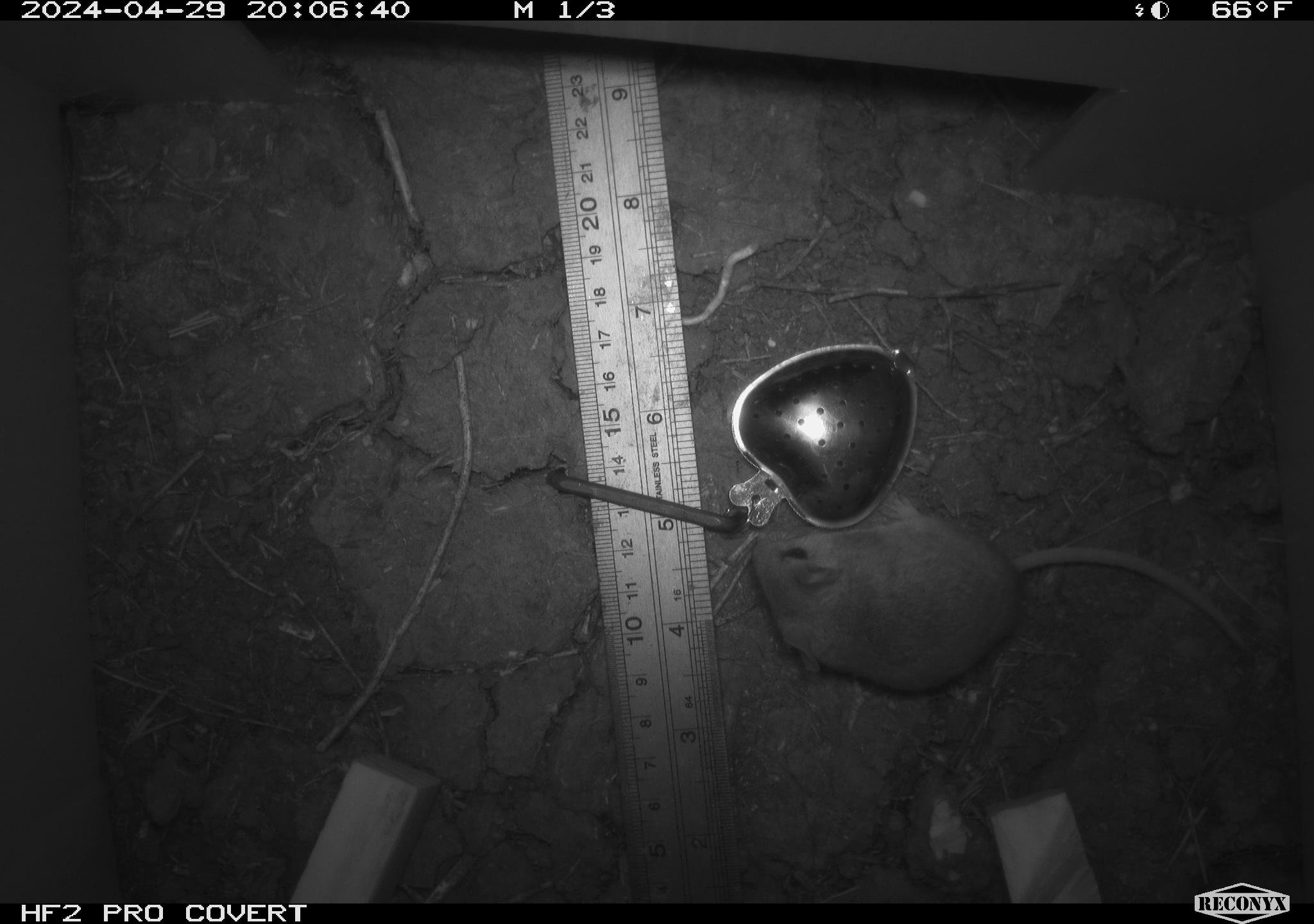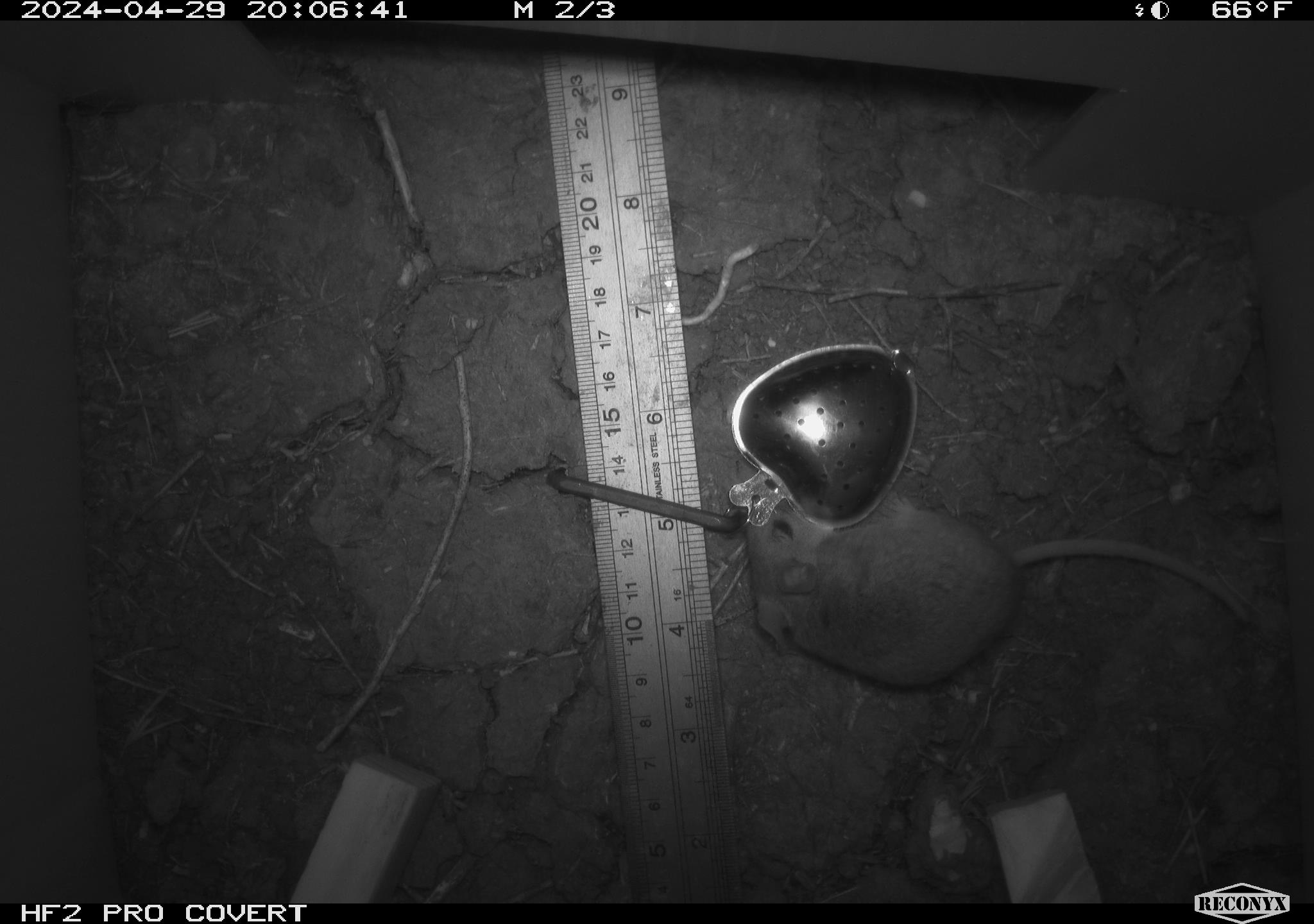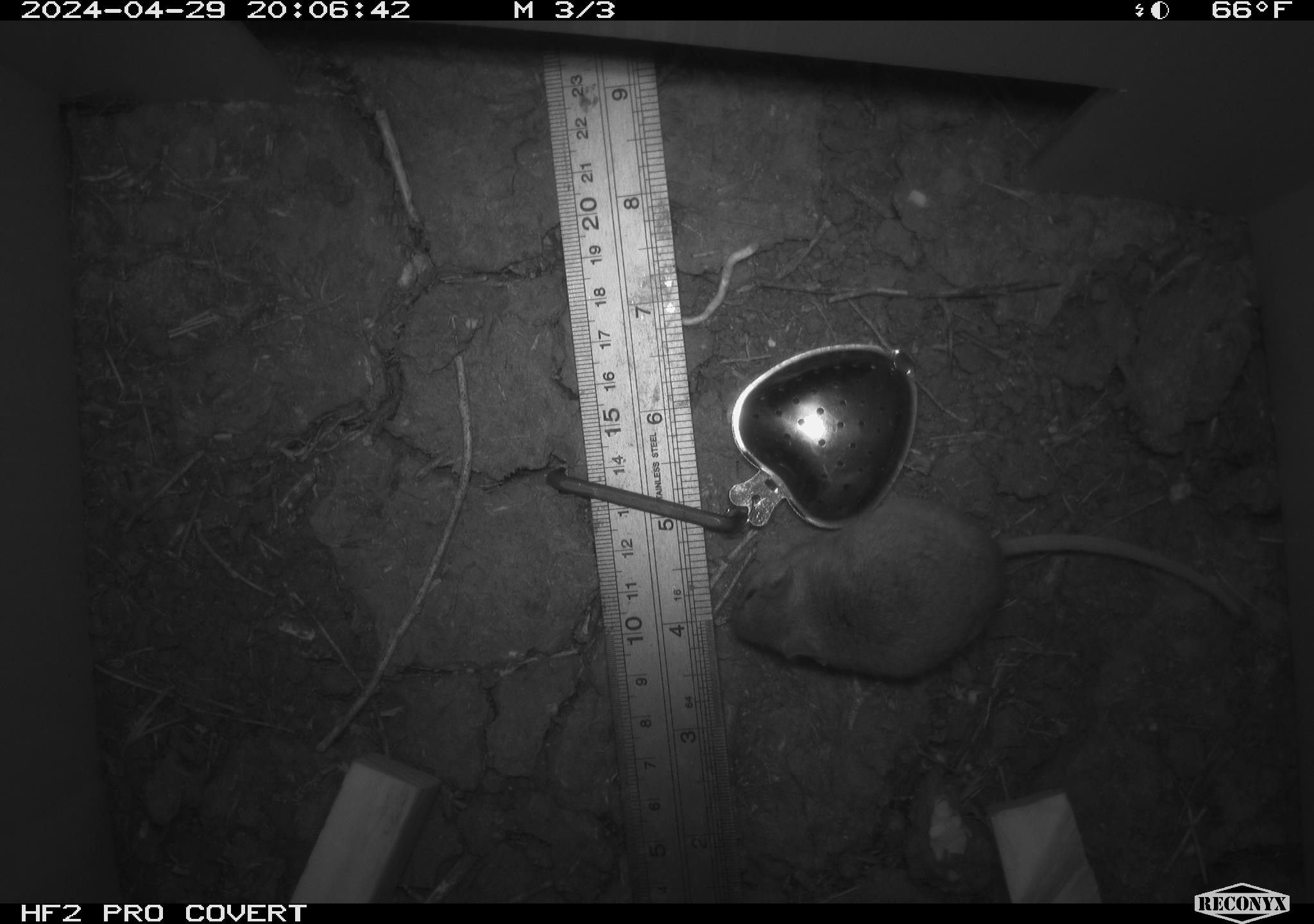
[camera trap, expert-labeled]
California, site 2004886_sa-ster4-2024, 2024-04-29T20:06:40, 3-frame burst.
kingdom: Animalia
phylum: Chordata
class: Mammalia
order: Rodentia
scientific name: Rodentia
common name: mouse species